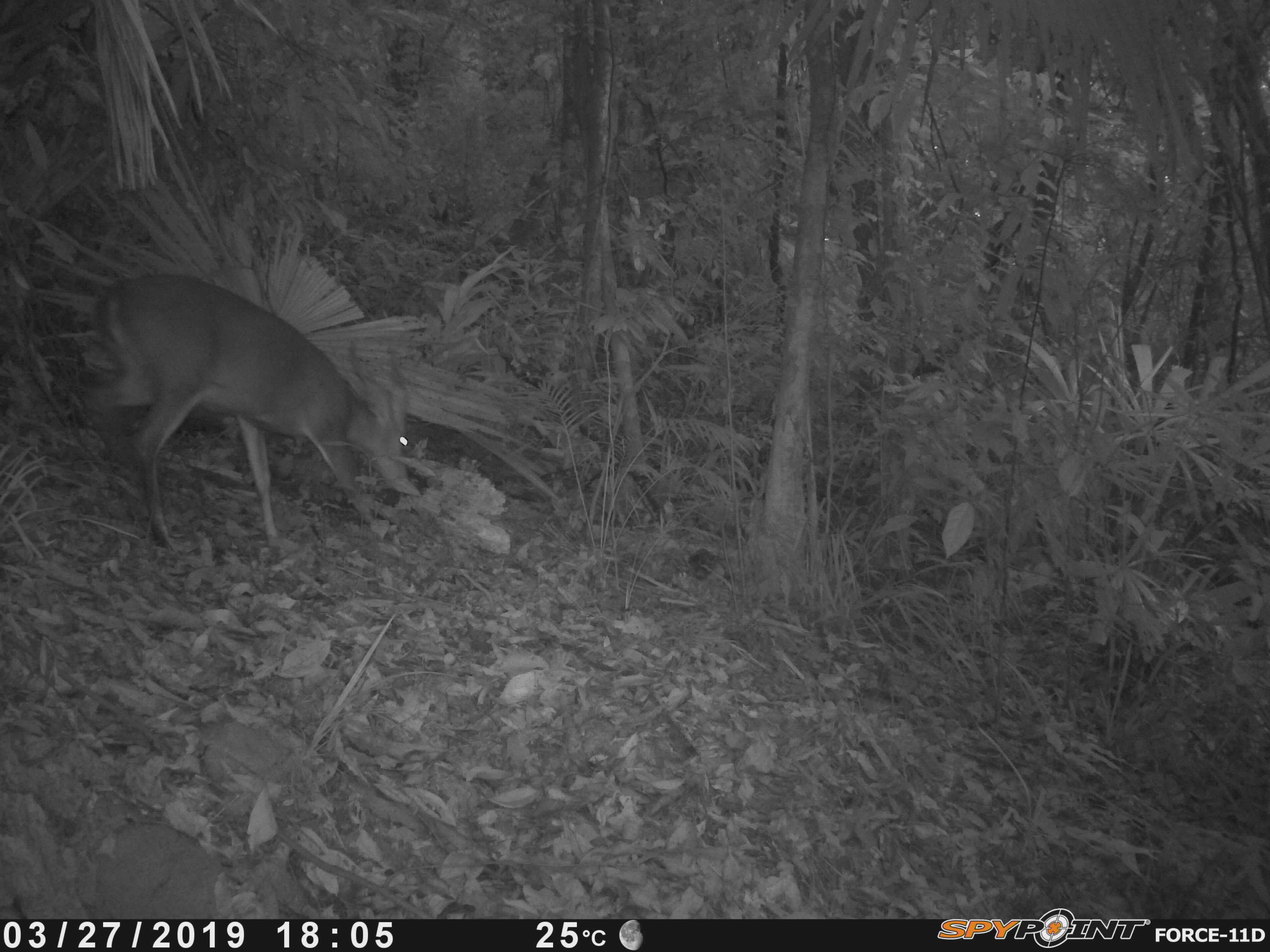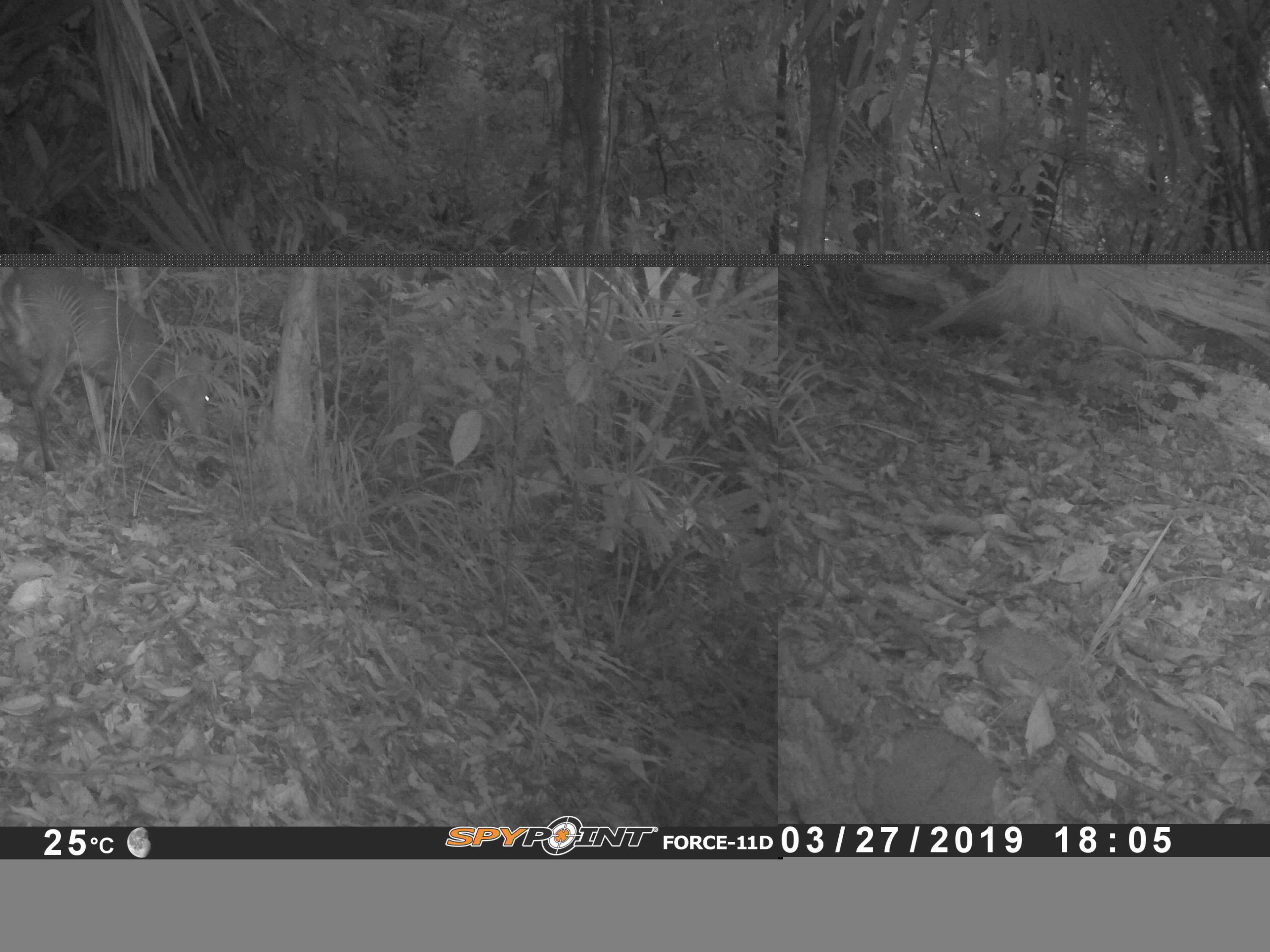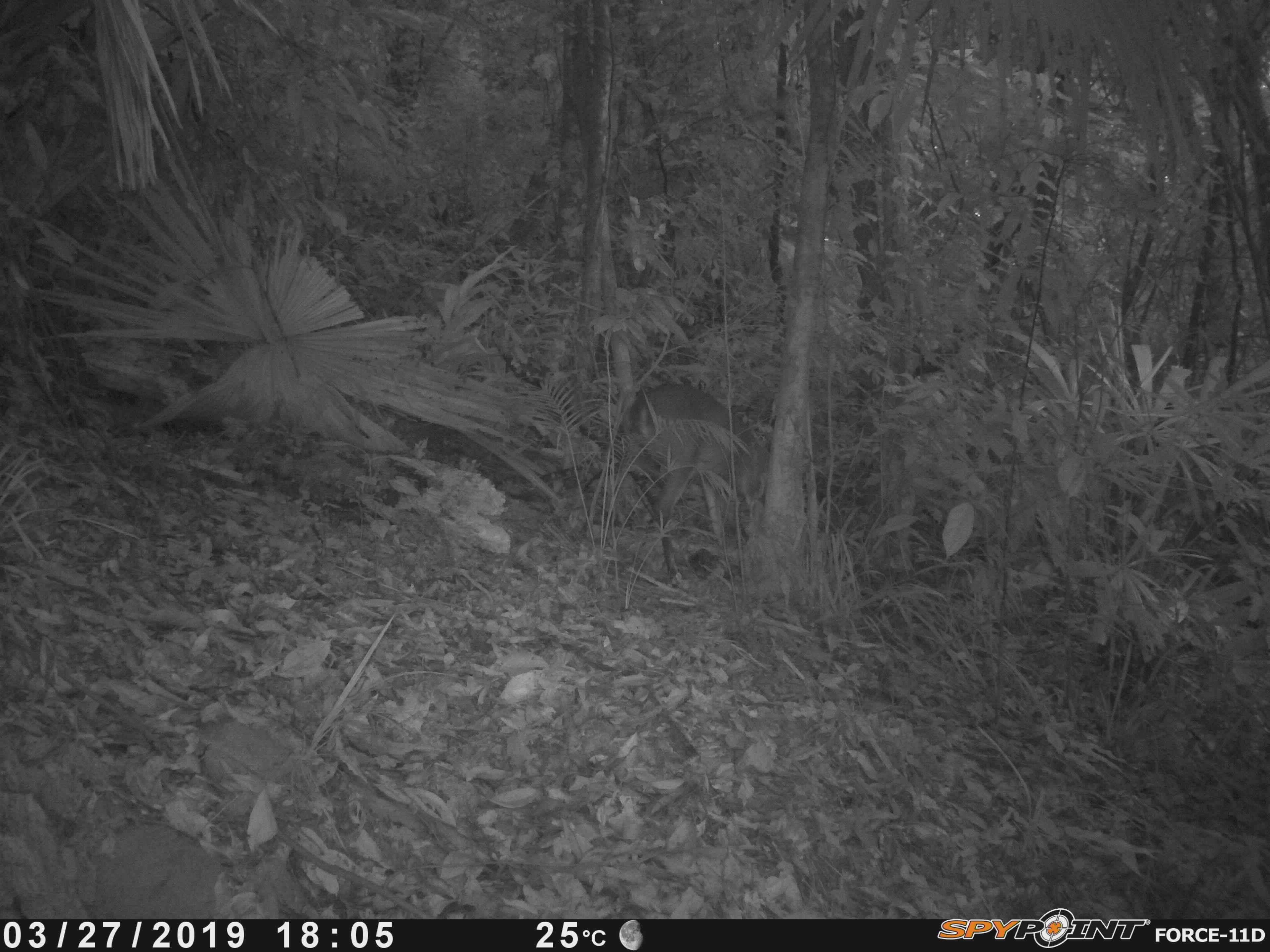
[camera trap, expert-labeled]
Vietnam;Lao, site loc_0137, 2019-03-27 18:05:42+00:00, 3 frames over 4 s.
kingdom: Animalia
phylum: Chordata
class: Mammalia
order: Artiodactyla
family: Cervidae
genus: Muntiacus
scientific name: Muntiacus vuquangensis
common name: large-antlered muntjac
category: large antlered muntjac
Large antlered muntjac (large-antlered muntjac) (Muntiacus vuquangensis). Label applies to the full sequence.